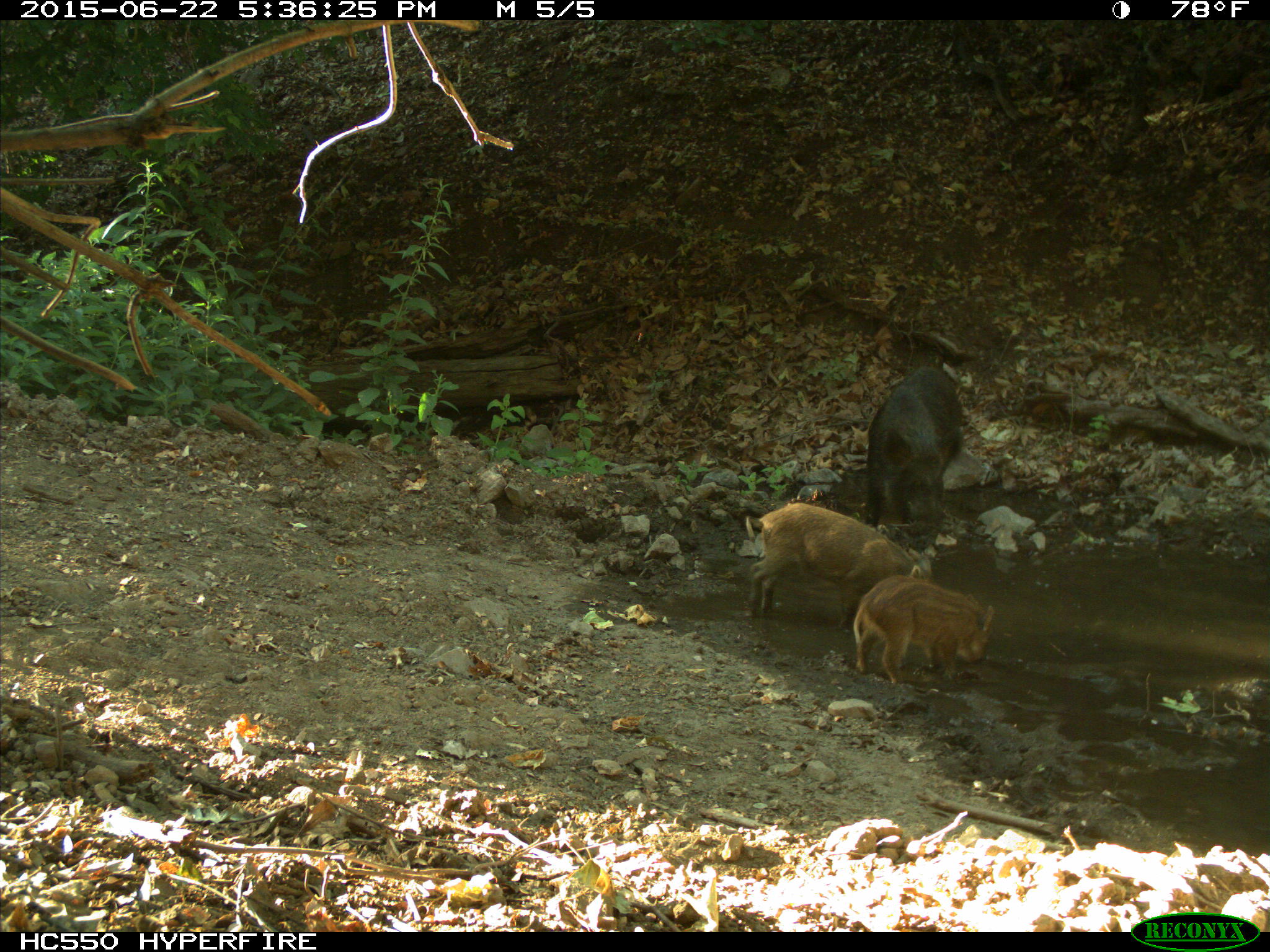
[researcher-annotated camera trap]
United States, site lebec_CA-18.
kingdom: Animalia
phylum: Chordata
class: Mammalia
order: Artiodactyla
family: Suidae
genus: Sus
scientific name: Sus scrofa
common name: wild boar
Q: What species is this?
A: Sus scrofa (wild boar).